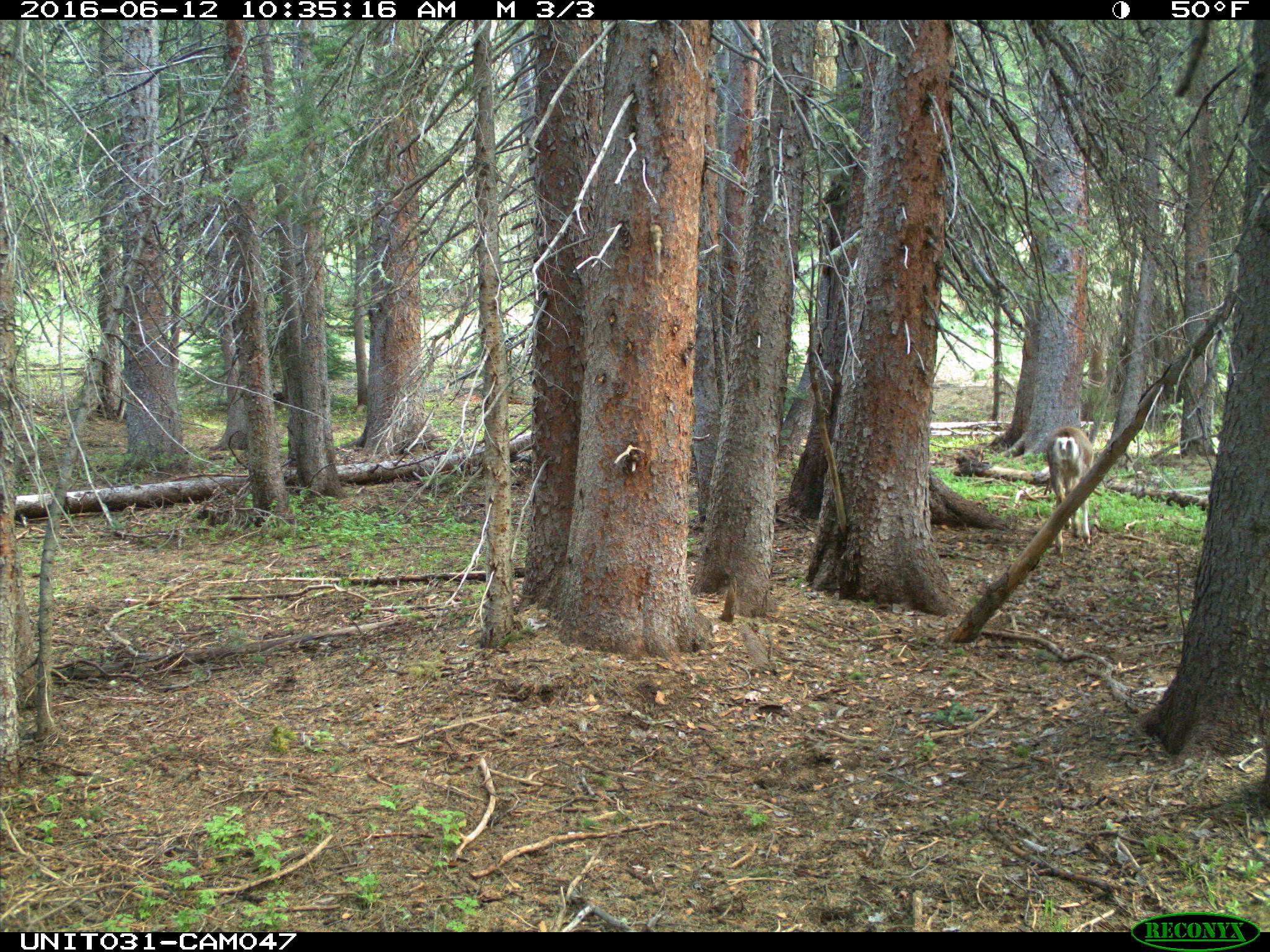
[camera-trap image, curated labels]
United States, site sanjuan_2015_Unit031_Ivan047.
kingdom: Animalia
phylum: Chordata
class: Mammalia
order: Artiodactyla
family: Cervidae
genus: Odocoileus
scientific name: Odocoileus hemionus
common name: mule deer